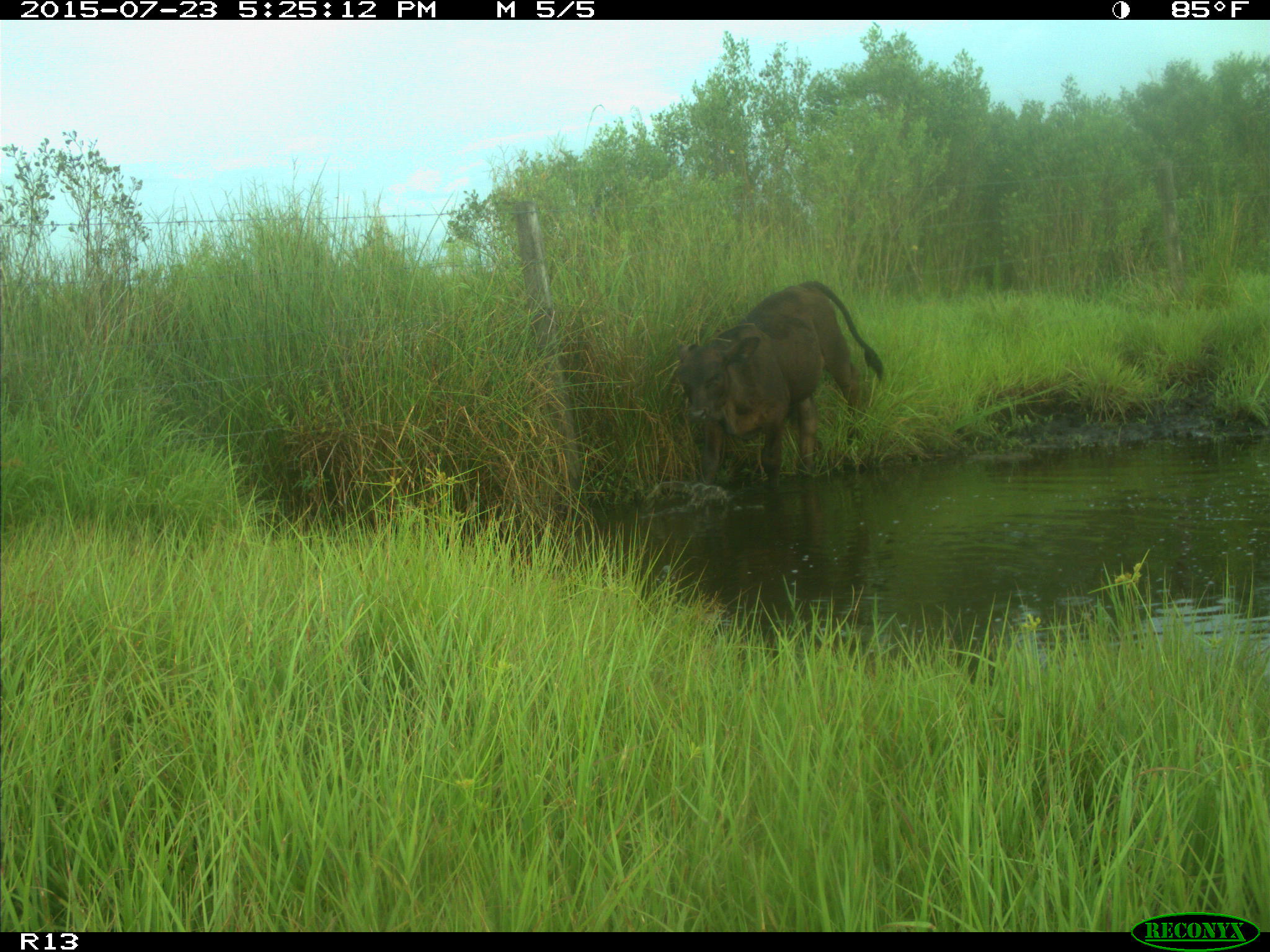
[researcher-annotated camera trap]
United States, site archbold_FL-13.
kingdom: Animalia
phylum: Chordata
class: Mammalia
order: Artiodactyla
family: Bovidae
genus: Bos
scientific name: Bos taurus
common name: domestic cow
Bos taurus (domestic cow).